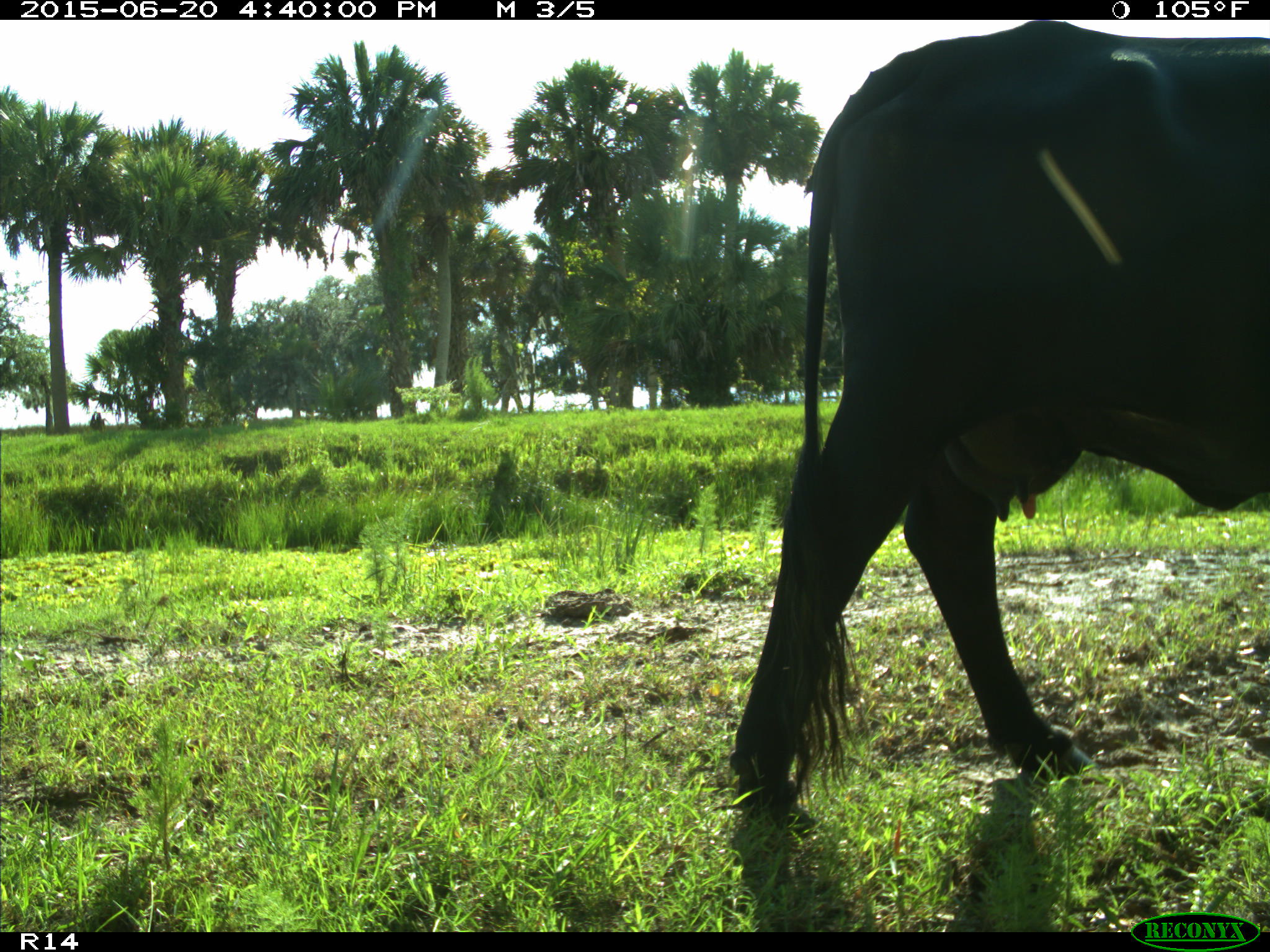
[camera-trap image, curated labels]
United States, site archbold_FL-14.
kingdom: Animalia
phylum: Chordata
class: Mammalia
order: Artiodactyla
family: Bovidae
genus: Bos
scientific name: Bos taurus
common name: domestic cow